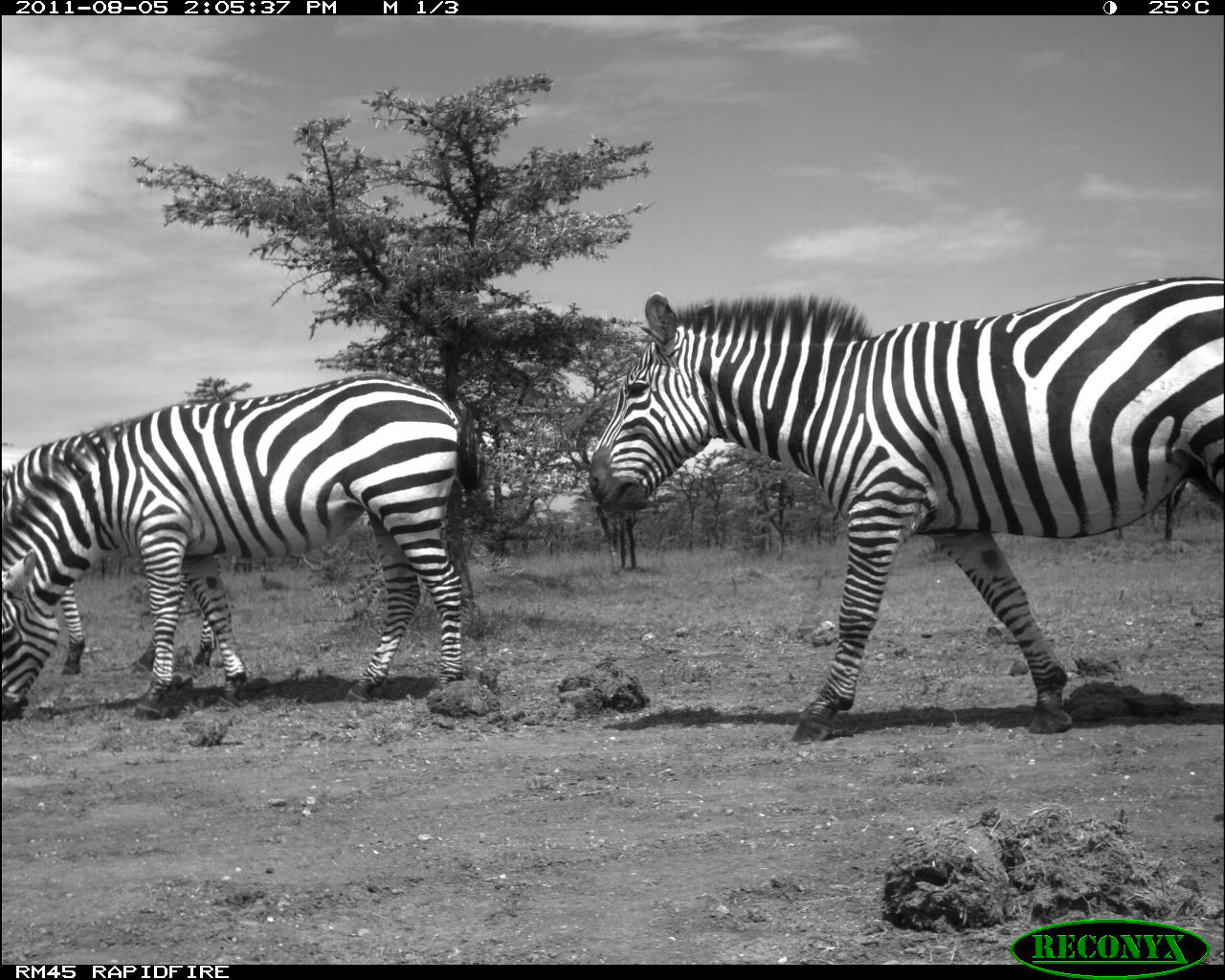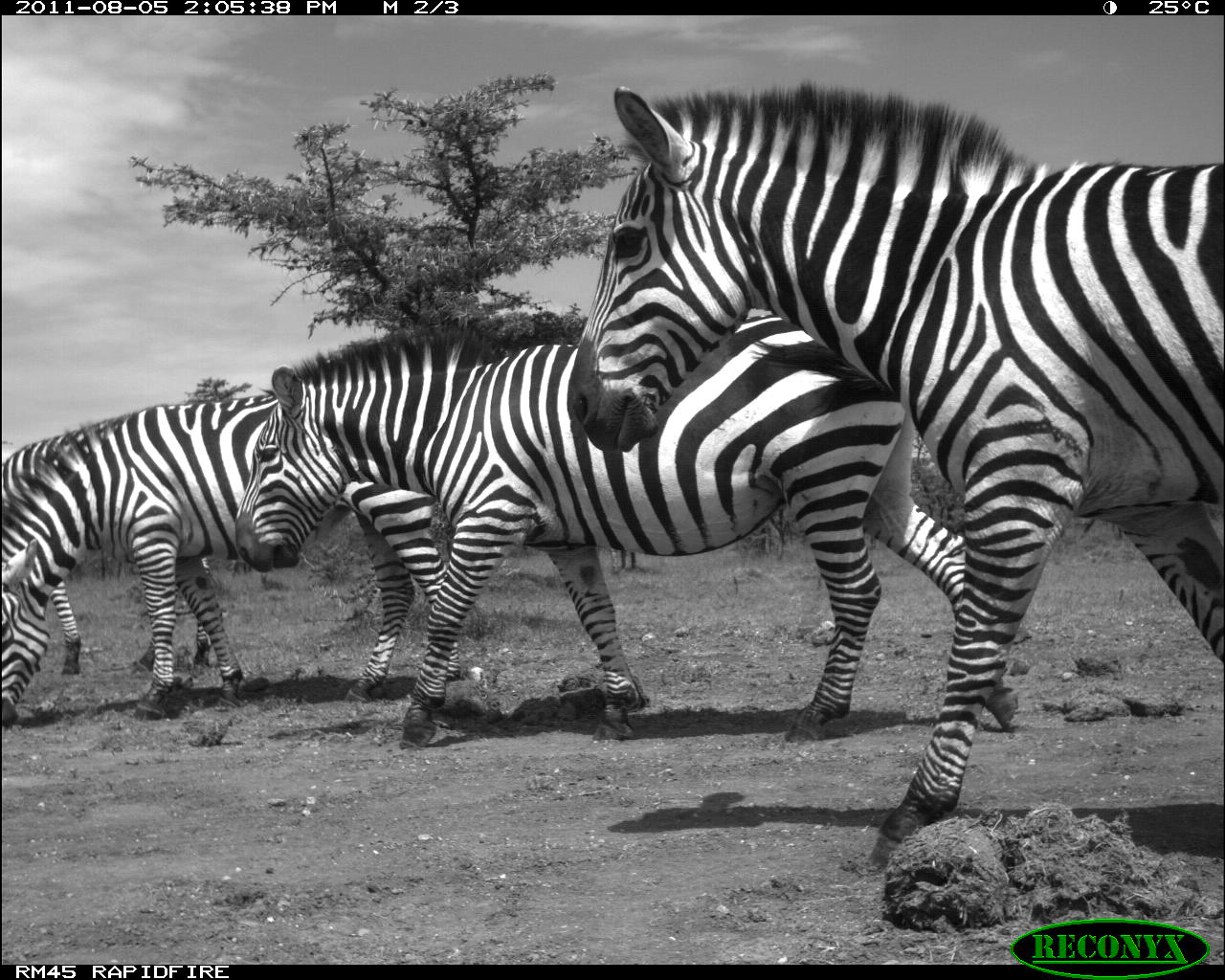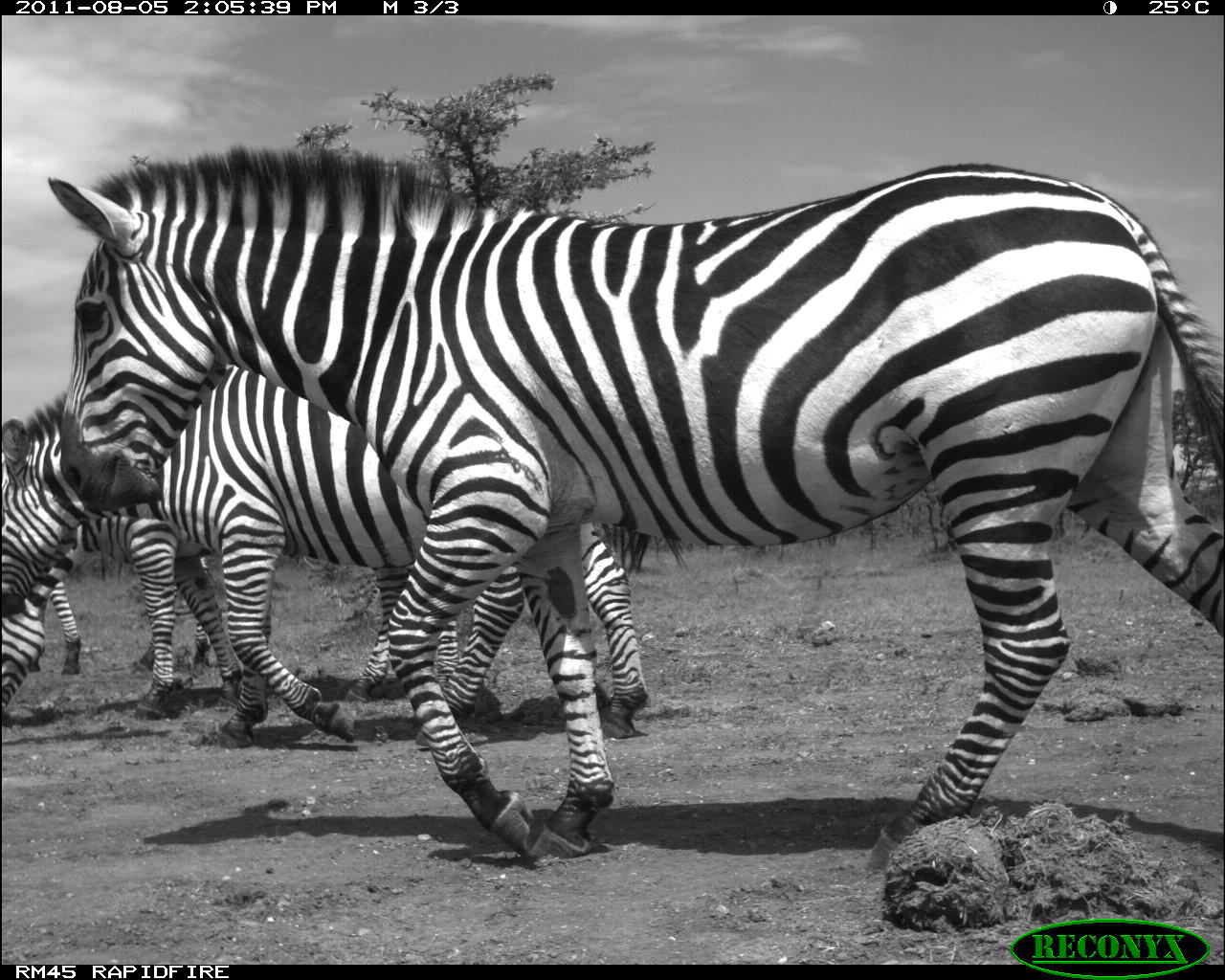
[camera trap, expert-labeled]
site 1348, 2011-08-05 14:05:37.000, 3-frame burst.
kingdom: Animalia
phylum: Chordata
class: Mammalia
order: Perissodactyla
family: Equidae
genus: Equus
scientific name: Equus quagga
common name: plains zebra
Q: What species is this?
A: Equus quagga (plains zebra).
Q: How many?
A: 3.